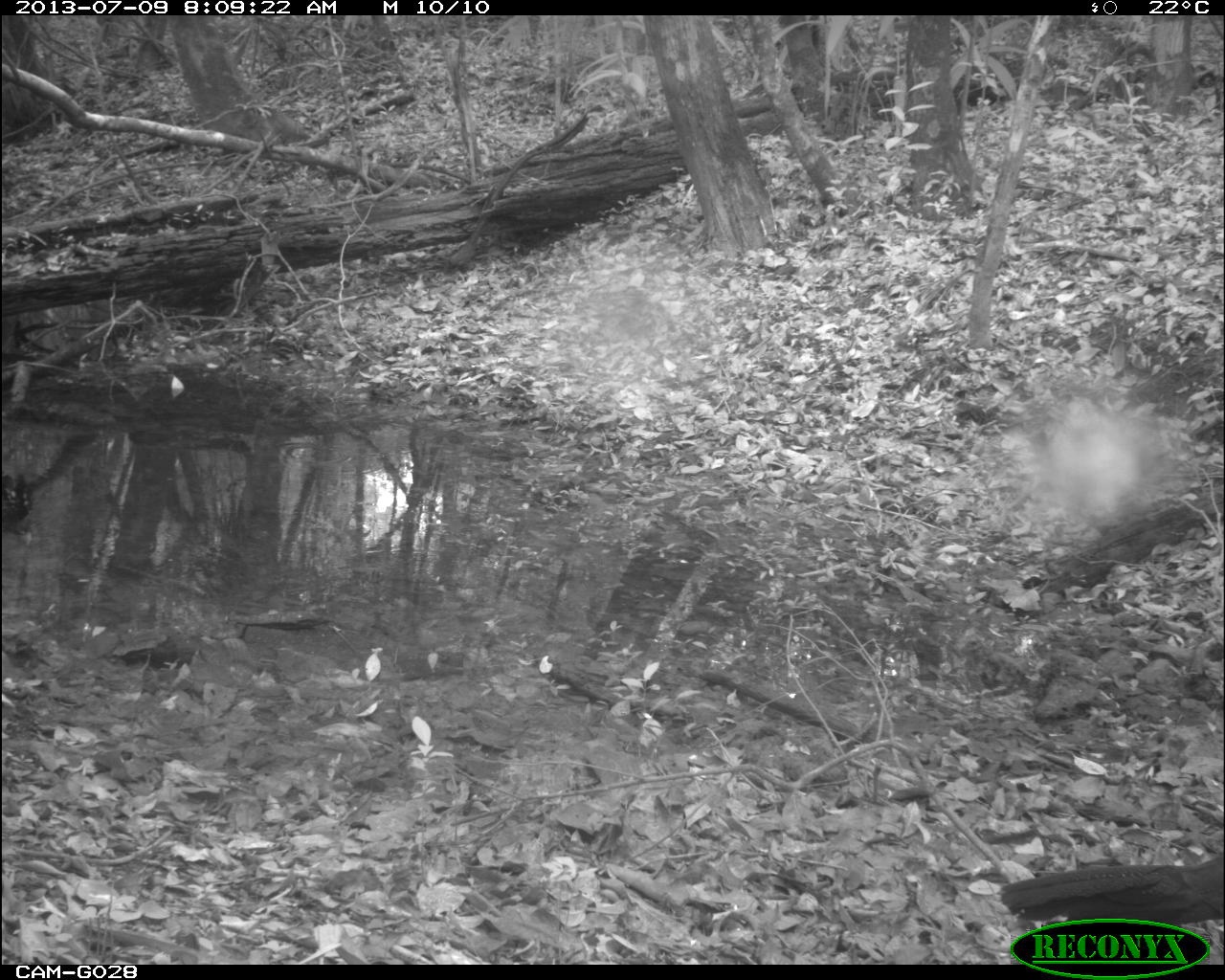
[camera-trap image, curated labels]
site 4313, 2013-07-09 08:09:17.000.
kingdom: Animalia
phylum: Chordata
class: Aves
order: Galliformes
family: Cracidae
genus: Crax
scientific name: Crax rubra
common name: great curassow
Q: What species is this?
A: Crax rubra (great curassow).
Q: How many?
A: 3.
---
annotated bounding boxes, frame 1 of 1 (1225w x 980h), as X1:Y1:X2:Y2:
crax rubra: 995:851:1225:926